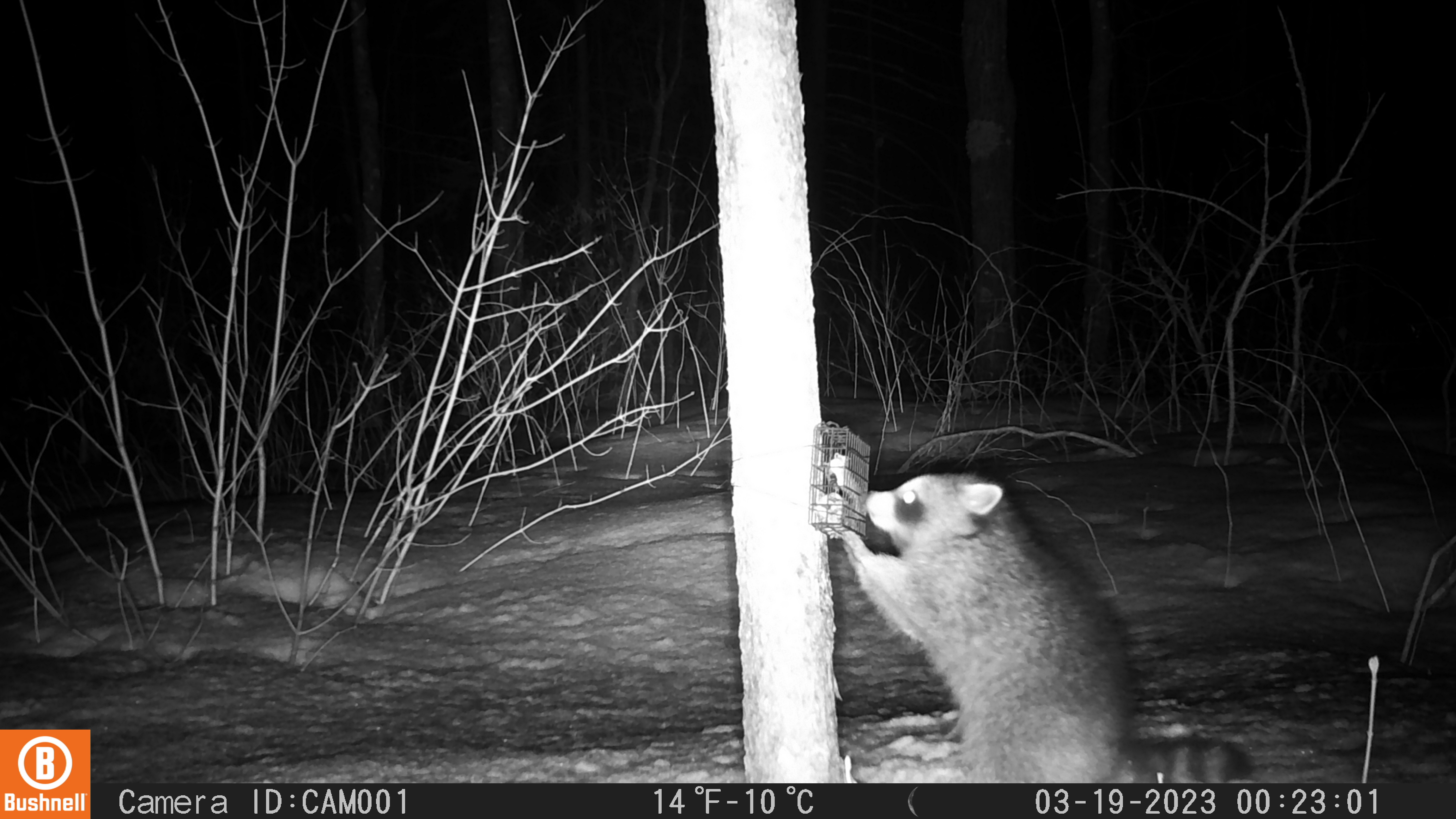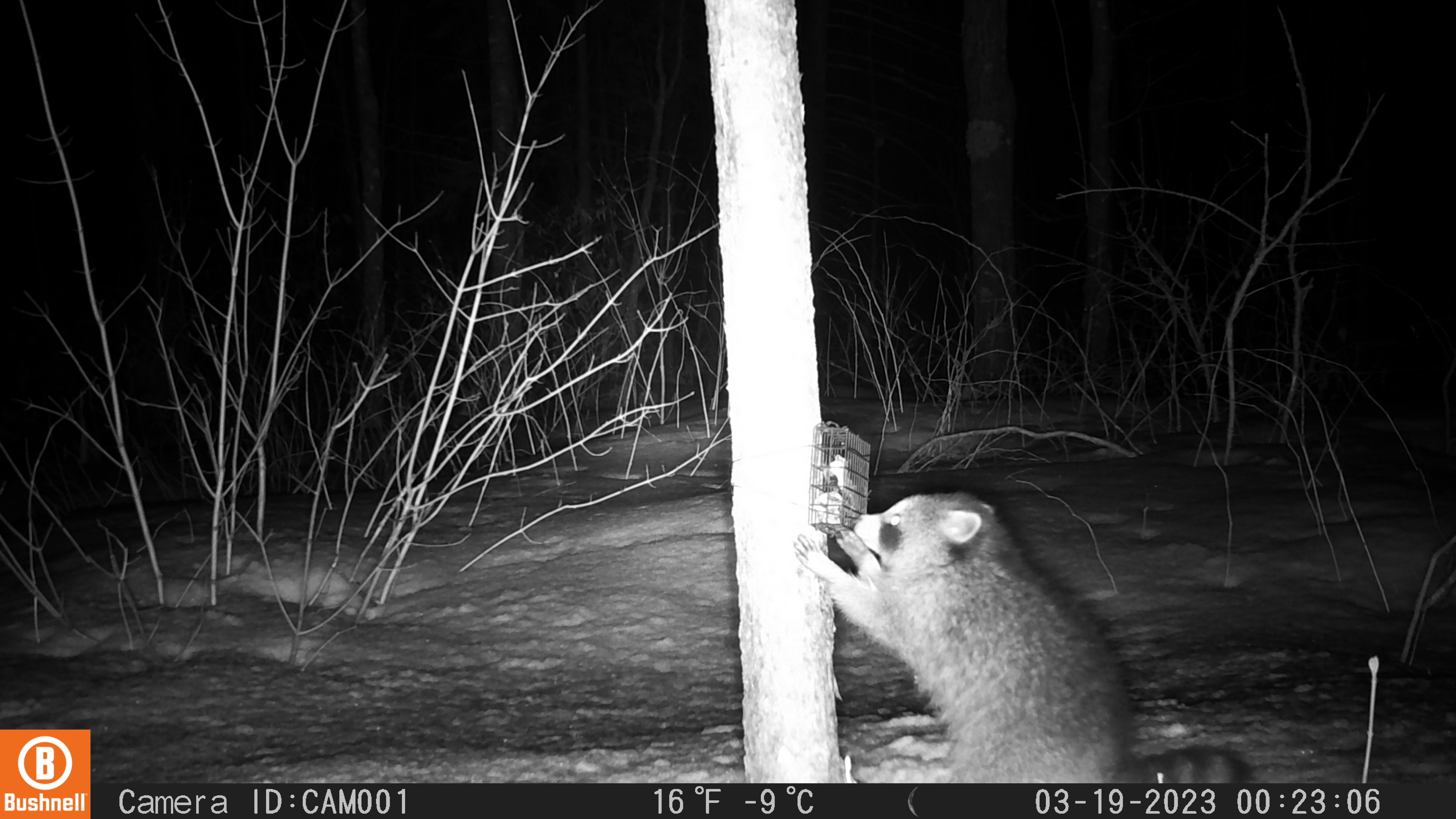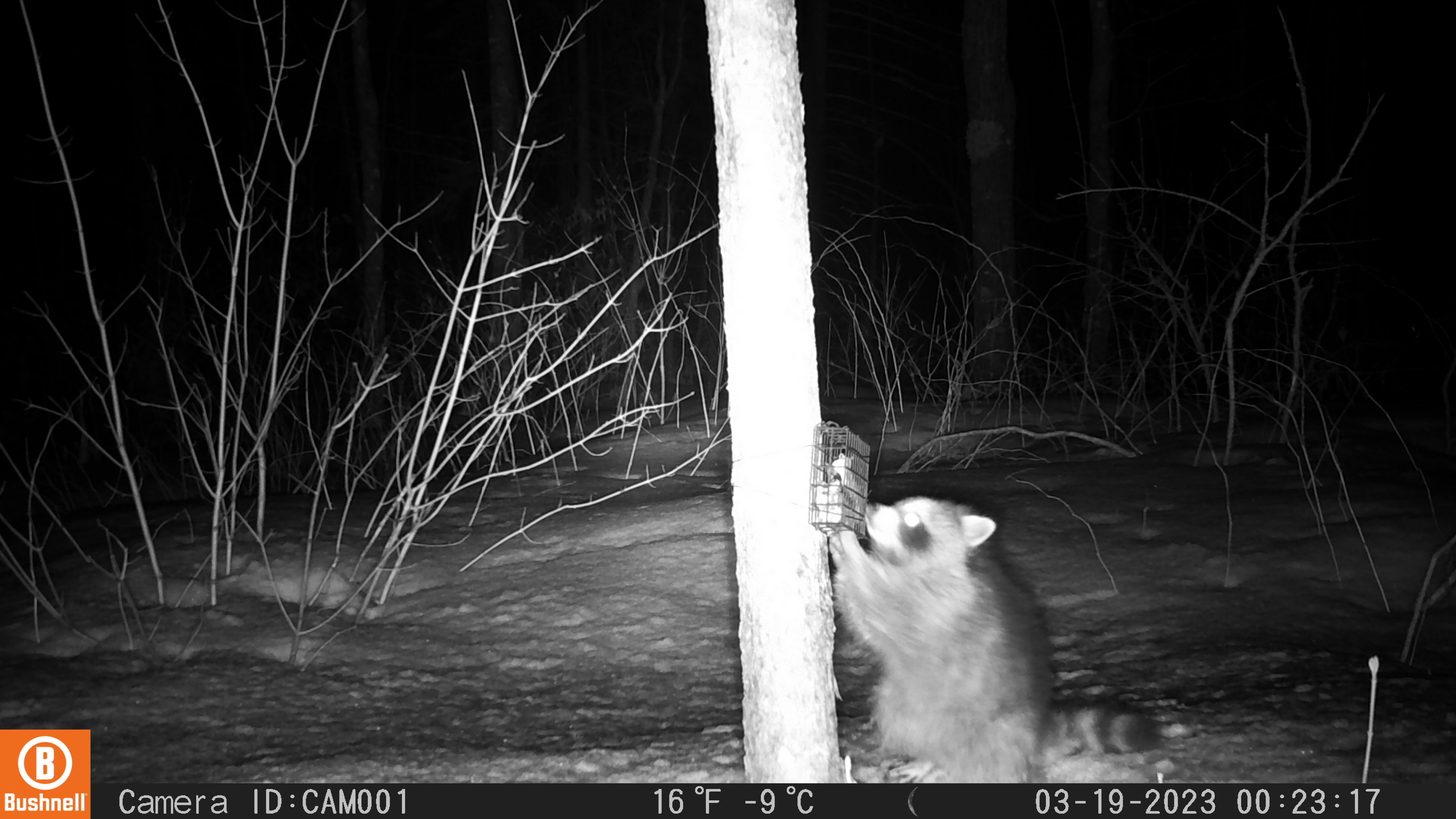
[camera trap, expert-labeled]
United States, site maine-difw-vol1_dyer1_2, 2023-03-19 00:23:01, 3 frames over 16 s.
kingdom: Animalia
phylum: Chordata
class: Mammalia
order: Carnivora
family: Procyonidae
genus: Procyon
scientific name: Procyon lotor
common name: raccoon